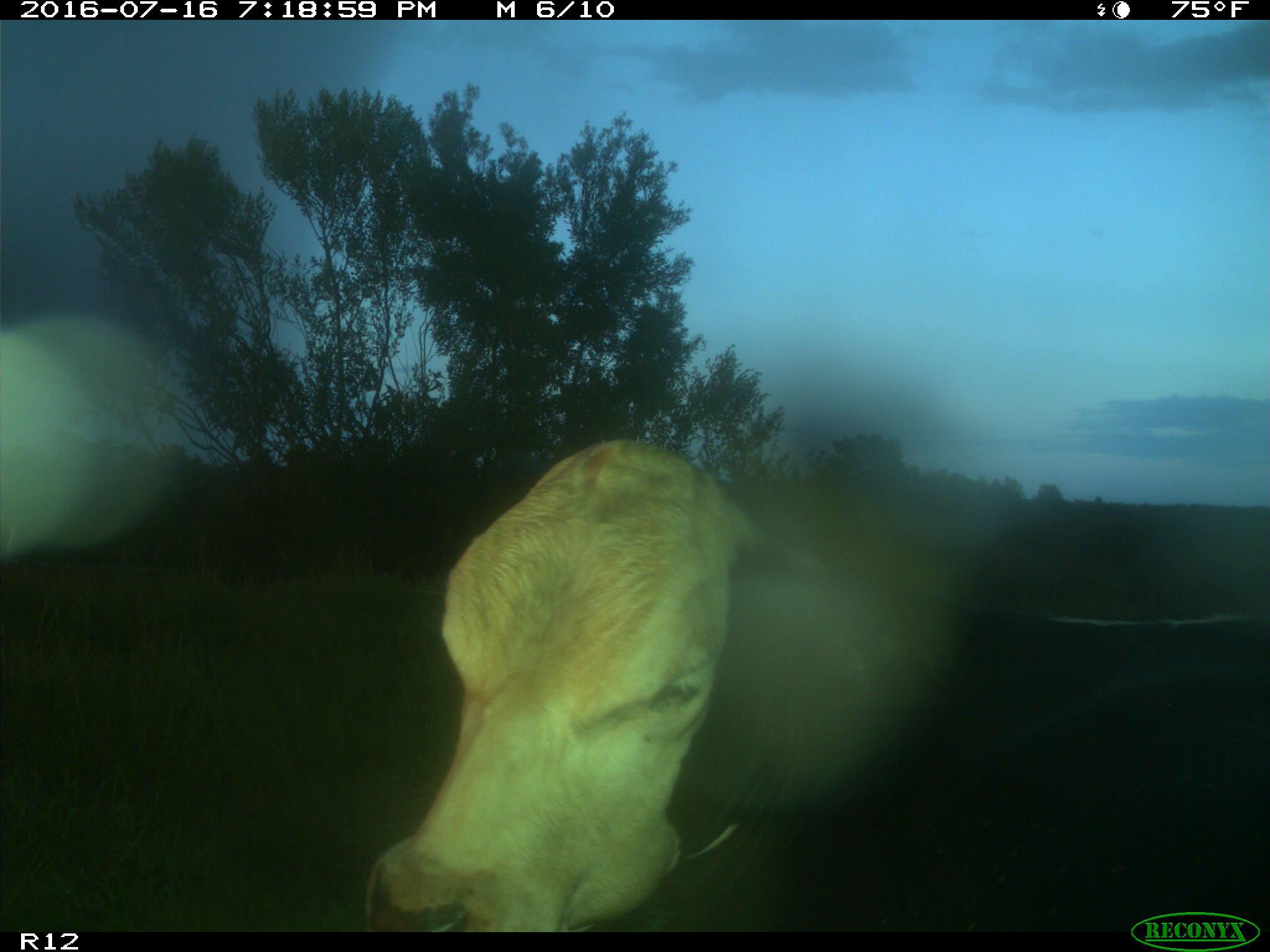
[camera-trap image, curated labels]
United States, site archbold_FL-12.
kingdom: Animalia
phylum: Chordata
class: Mammalia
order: Artiodactyla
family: Bovidae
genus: Bos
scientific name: Bos taurus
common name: domestic cow